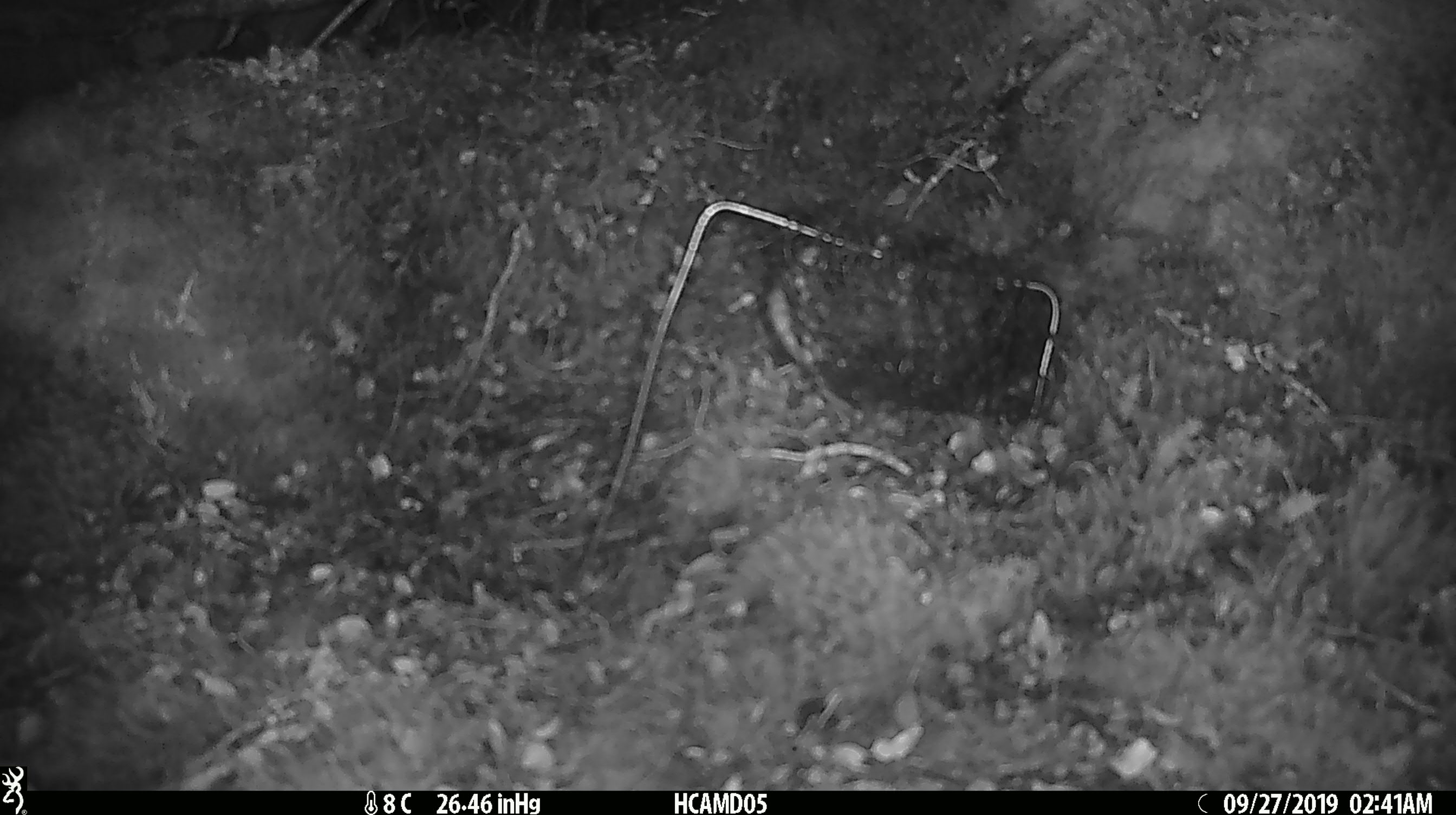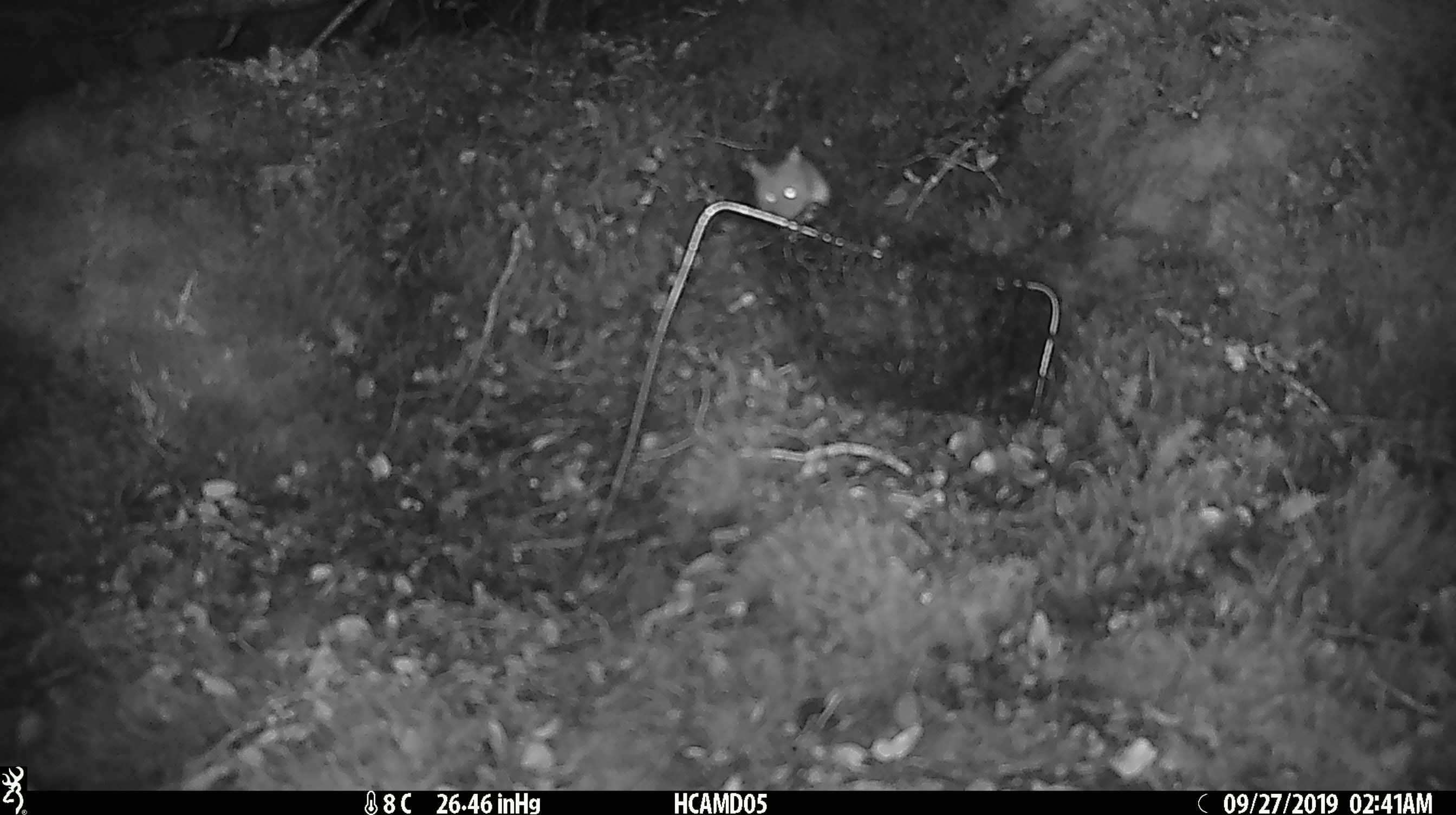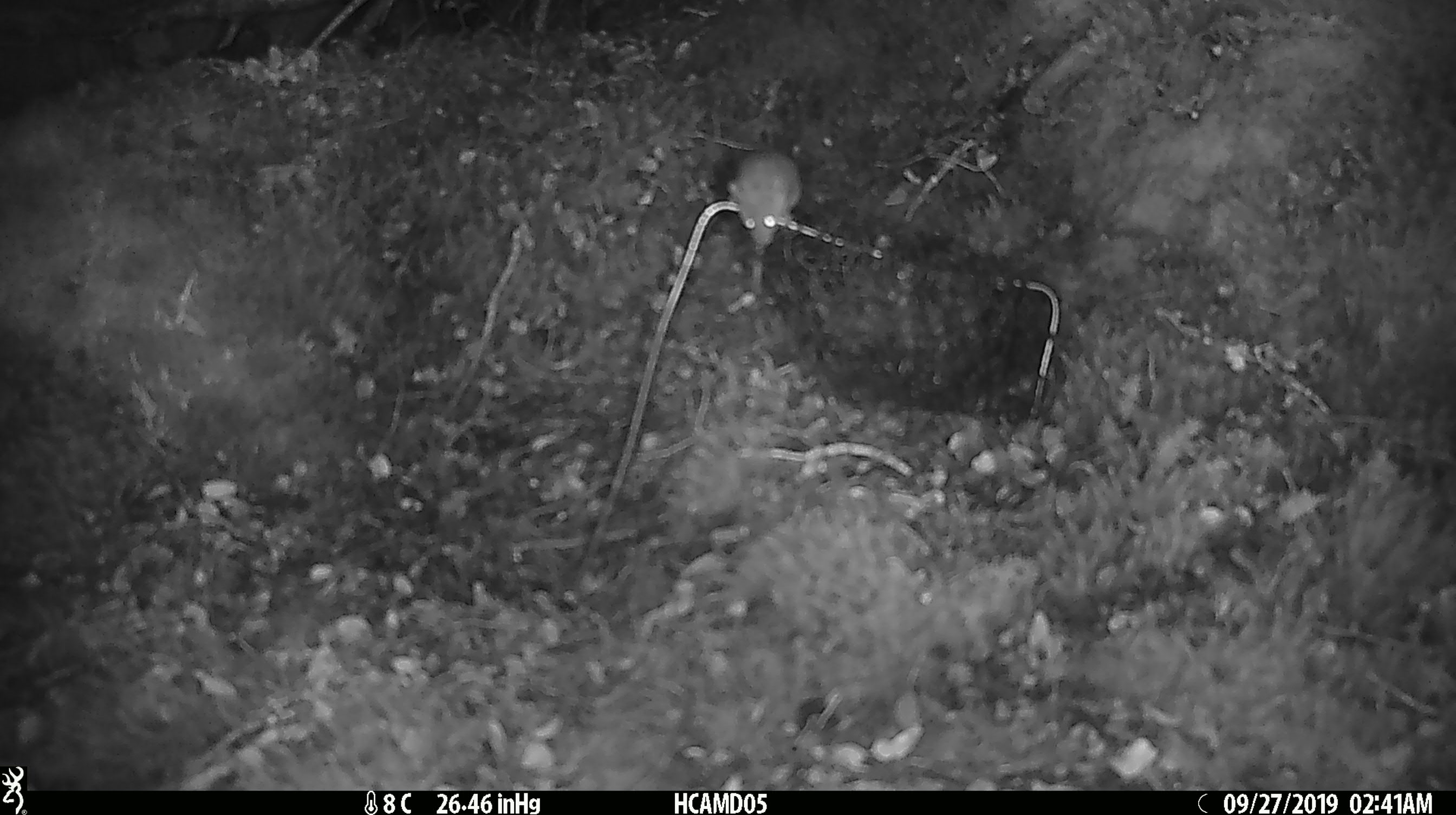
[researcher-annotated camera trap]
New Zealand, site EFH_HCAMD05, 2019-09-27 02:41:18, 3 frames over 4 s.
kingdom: Animalia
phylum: Chordata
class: Mammalia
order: Rodentia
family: Muridae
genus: Mus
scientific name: Mus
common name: mouse